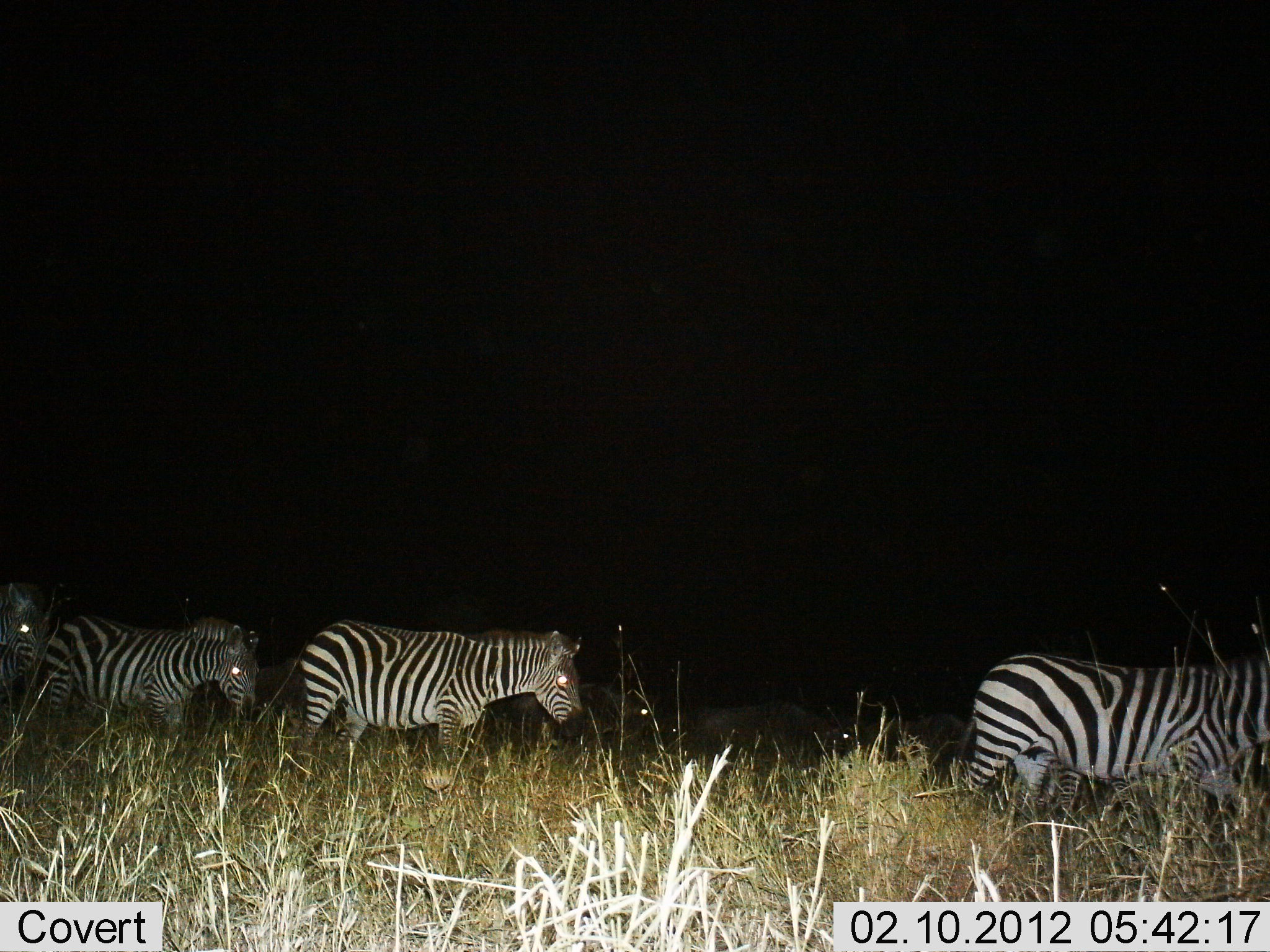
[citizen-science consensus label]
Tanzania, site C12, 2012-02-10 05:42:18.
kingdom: Animalia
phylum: Chordata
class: Mammalia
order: Perissodactyla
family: Equidae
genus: Equus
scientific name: Equus quagga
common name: plains zebra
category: zebra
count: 4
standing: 13%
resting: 8%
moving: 84%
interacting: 0%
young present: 0%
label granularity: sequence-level